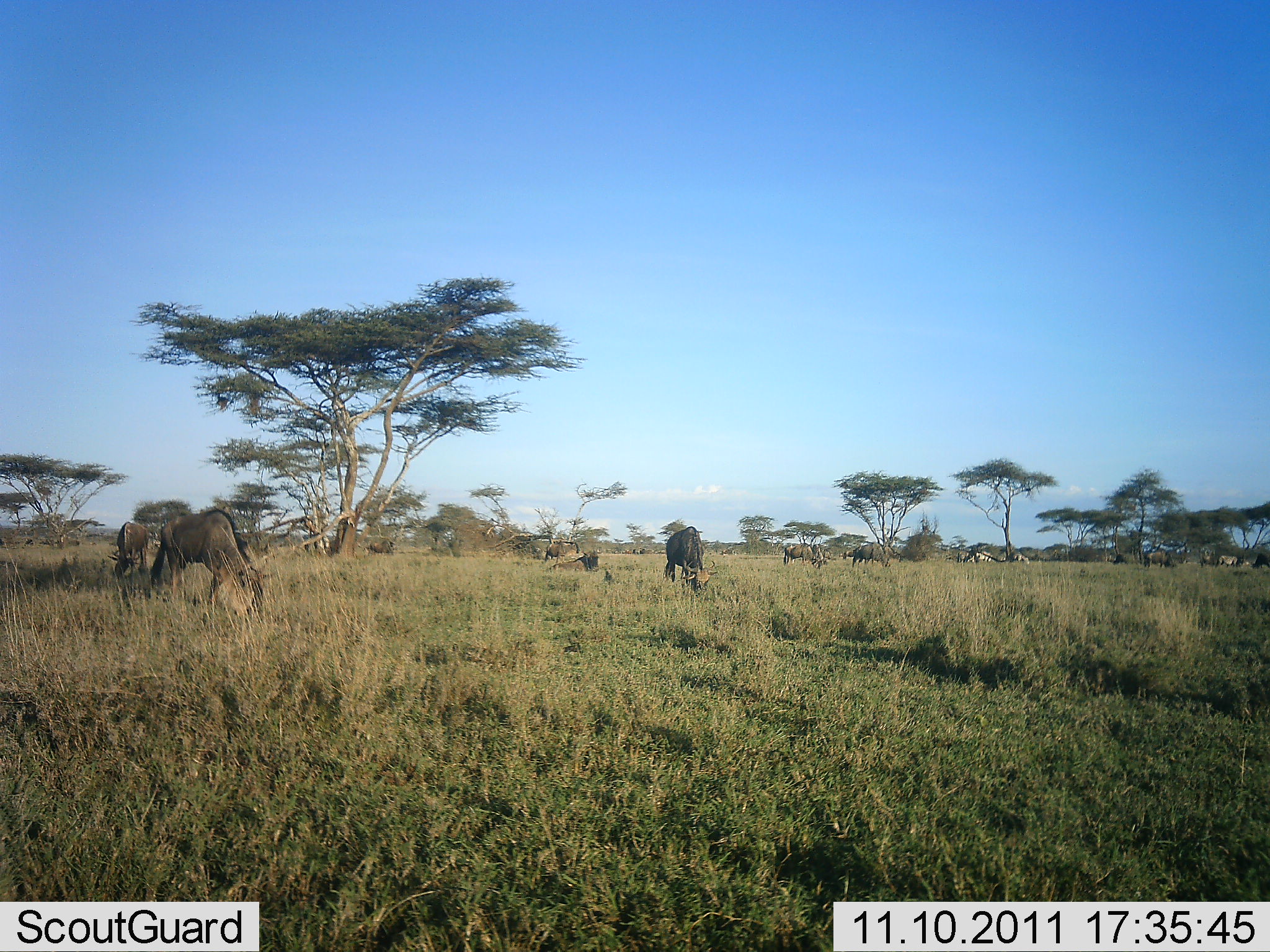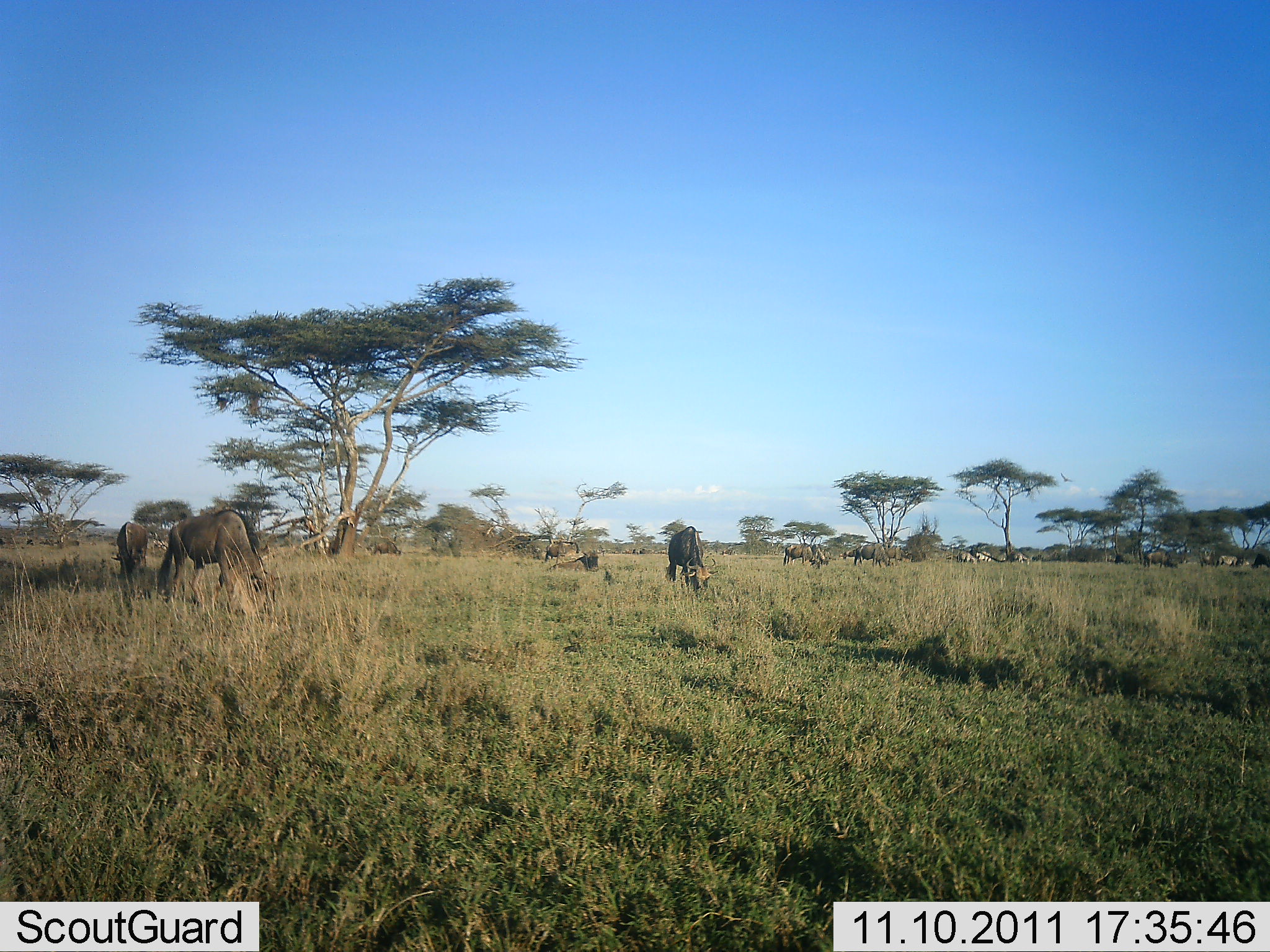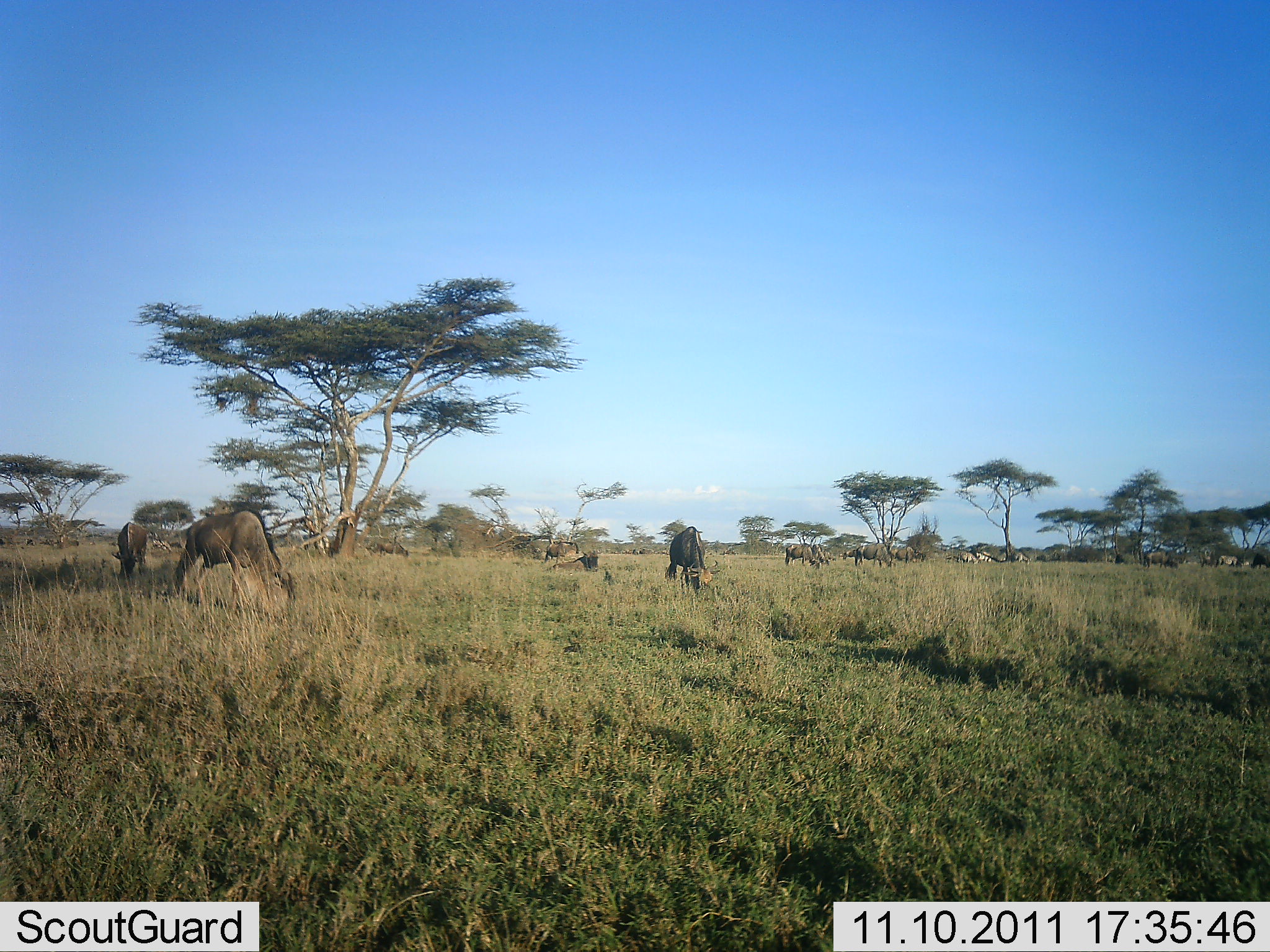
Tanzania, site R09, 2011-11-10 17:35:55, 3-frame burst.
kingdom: Animalia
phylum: Chordata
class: Mammalia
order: Artiodactyla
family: Bovidae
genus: Connochaetes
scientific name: Connochaetes taurinus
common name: blue wildebeest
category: wildebeest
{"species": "wildebeest (blue wildebeest) (Connochaetes taurinus)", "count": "11-50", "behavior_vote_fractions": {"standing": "50%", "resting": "0%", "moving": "10%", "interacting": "0%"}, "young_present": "0%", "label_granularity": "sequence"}